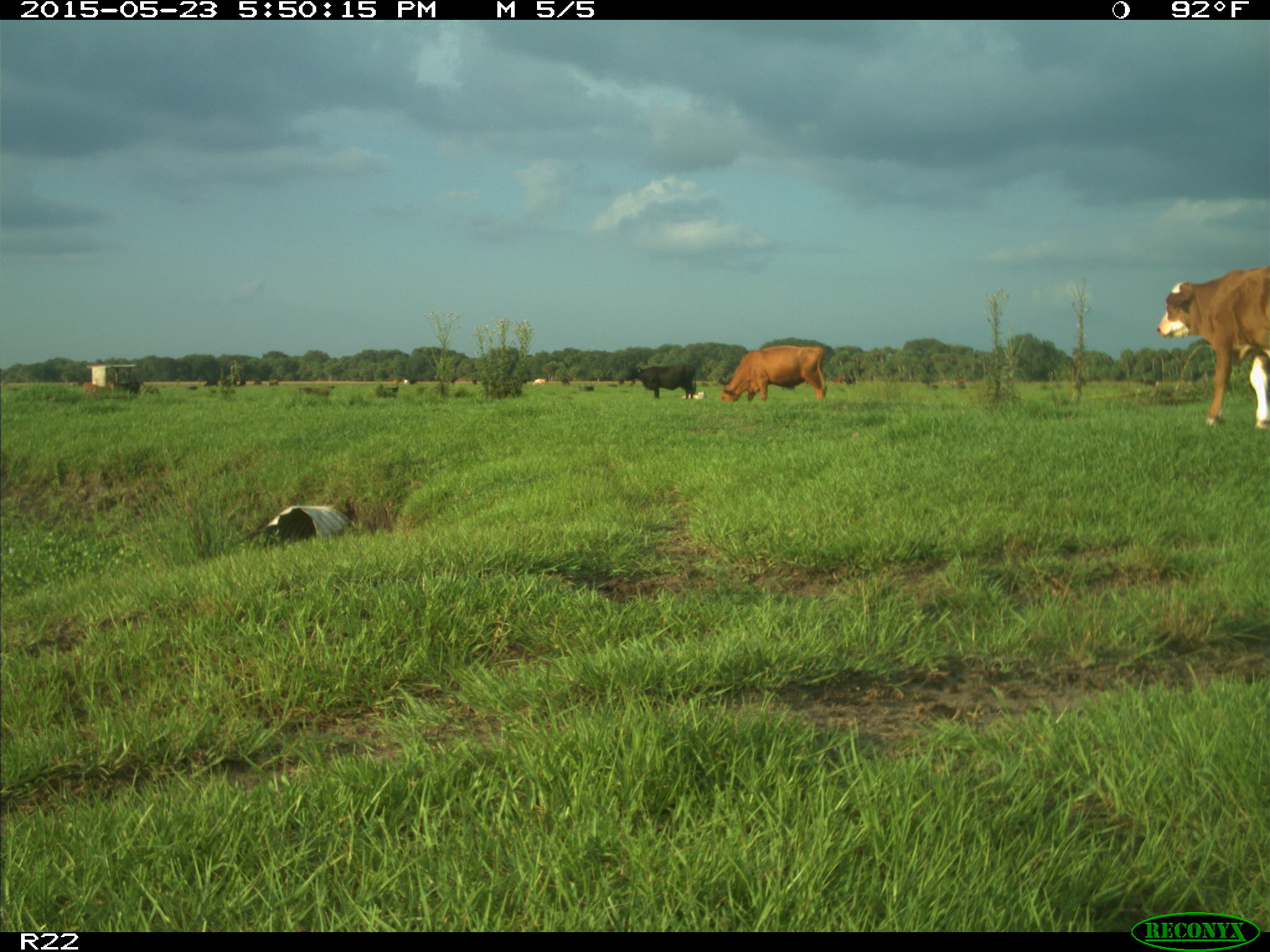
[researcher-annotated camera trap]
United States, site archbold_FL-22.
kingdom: Animalia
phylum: Chordata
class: Mammalia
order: Artiodactyla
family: Bovidae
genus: Bos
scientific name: Bos taurus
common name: domestic cow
Bos taurus (domestic cow).